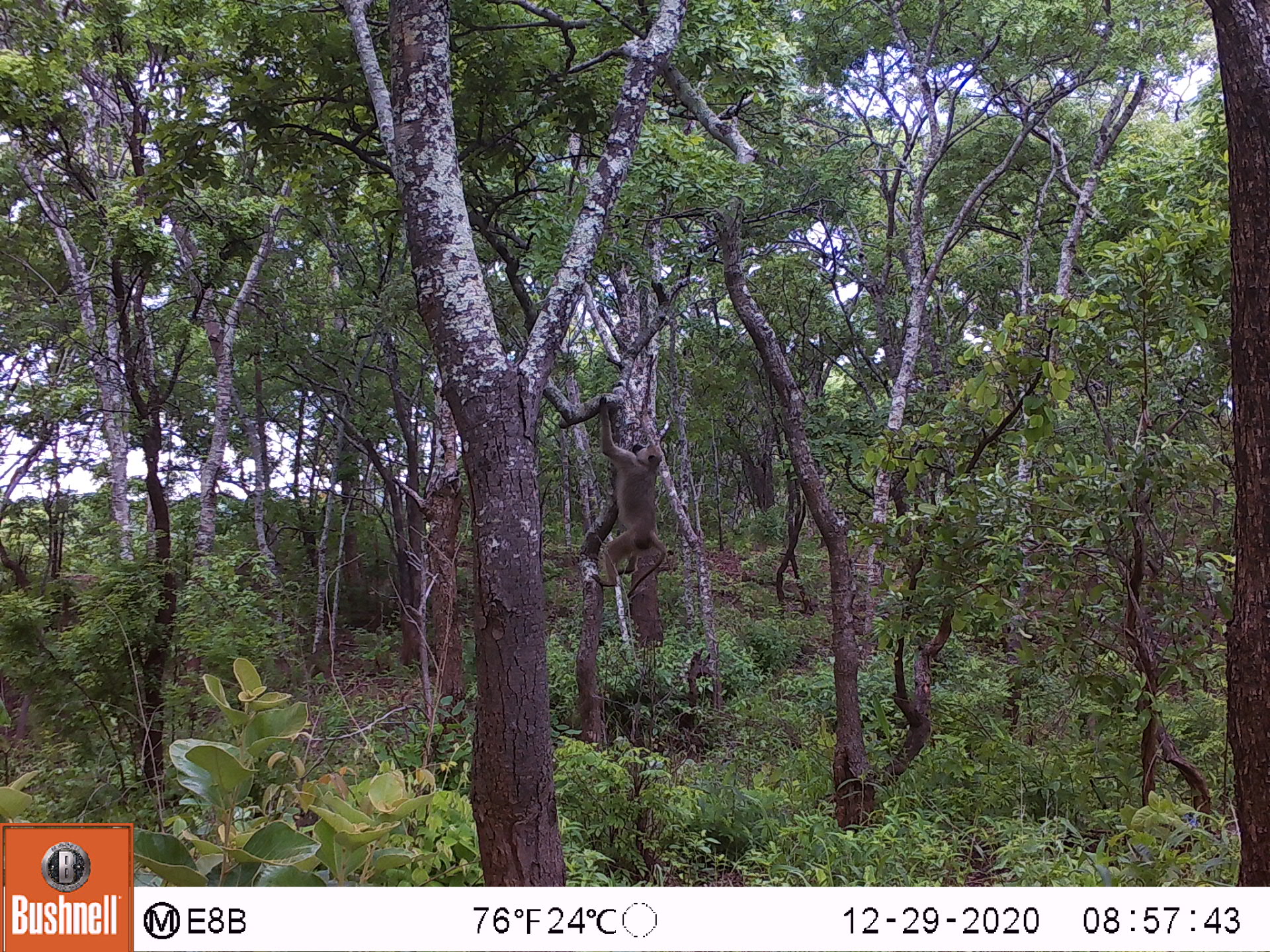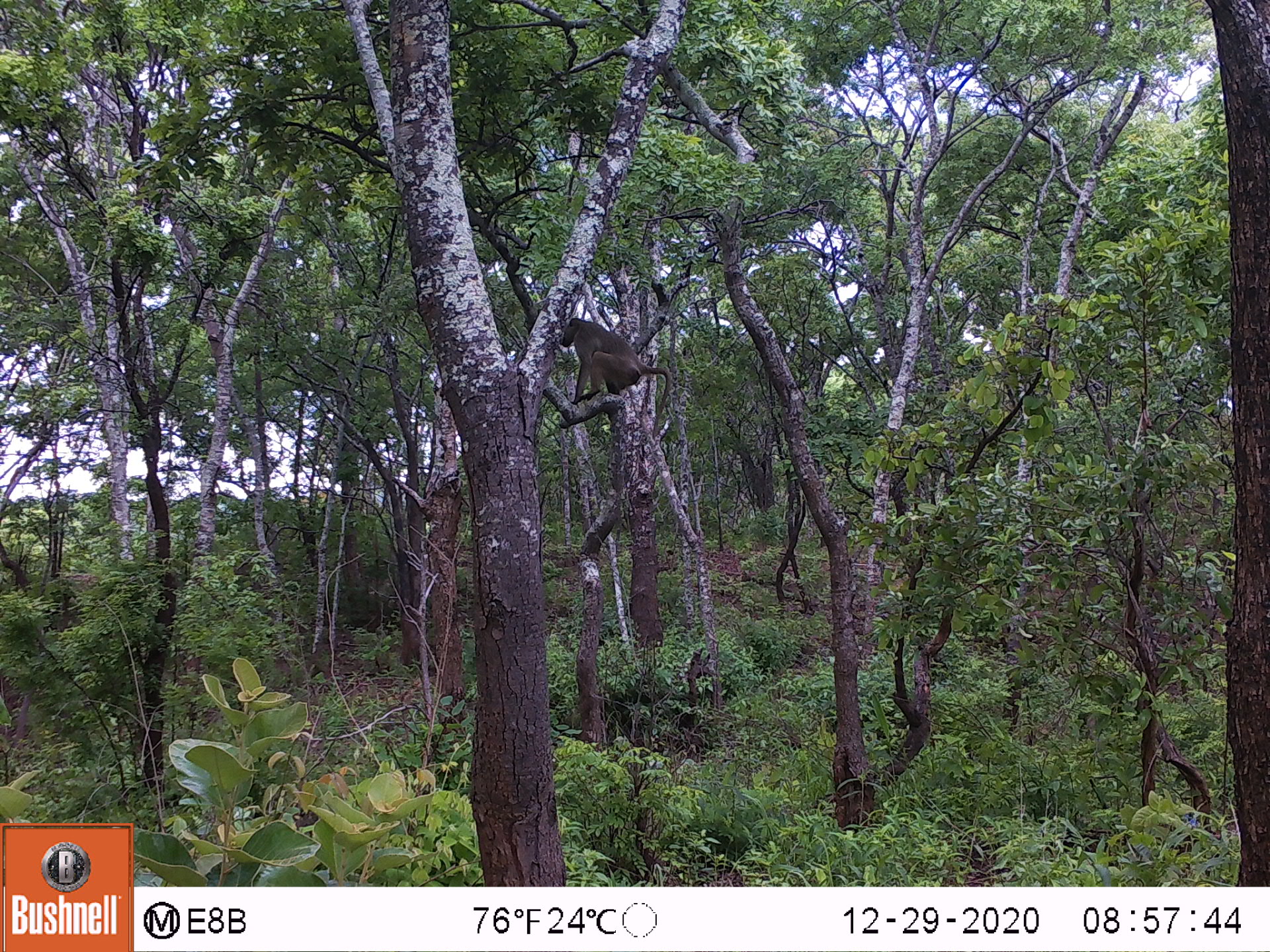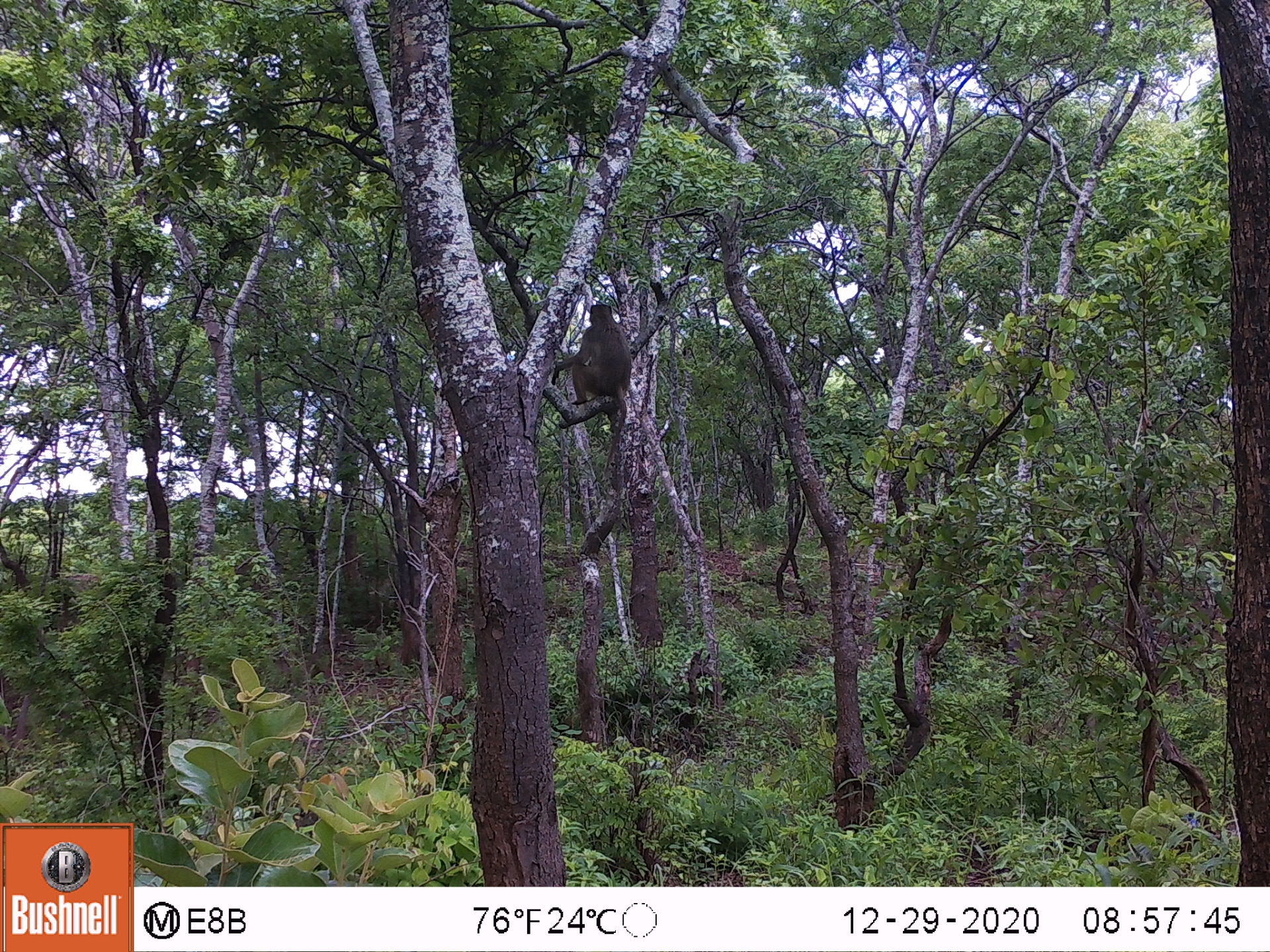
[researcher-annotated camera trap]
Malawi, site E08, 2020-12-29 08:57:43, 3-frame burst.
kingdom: Animalia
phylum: Chordata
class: Mammalia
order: Primates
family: Cercopithecidae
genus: Papio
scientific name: Papio cynocephalus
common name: yellow baboon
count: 1